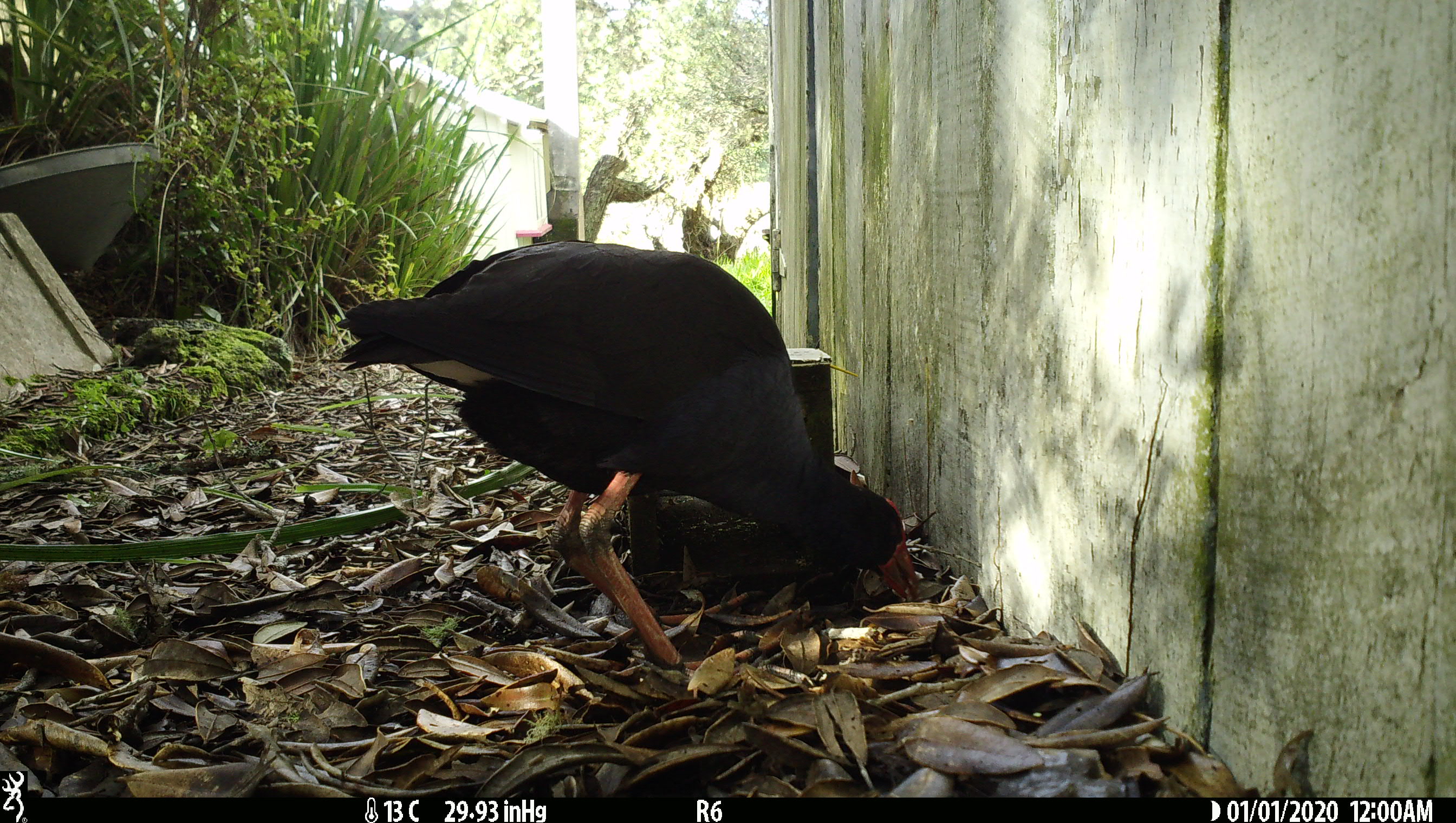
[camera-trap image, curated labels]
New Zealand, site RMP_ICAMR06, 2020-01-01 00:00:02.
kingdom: Animalia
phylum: Chordata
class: Aves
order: Gruiformes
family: Rallidae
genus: Porphyrio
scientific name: Porphyrio melanotus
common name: australasian swamphen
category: pukeko